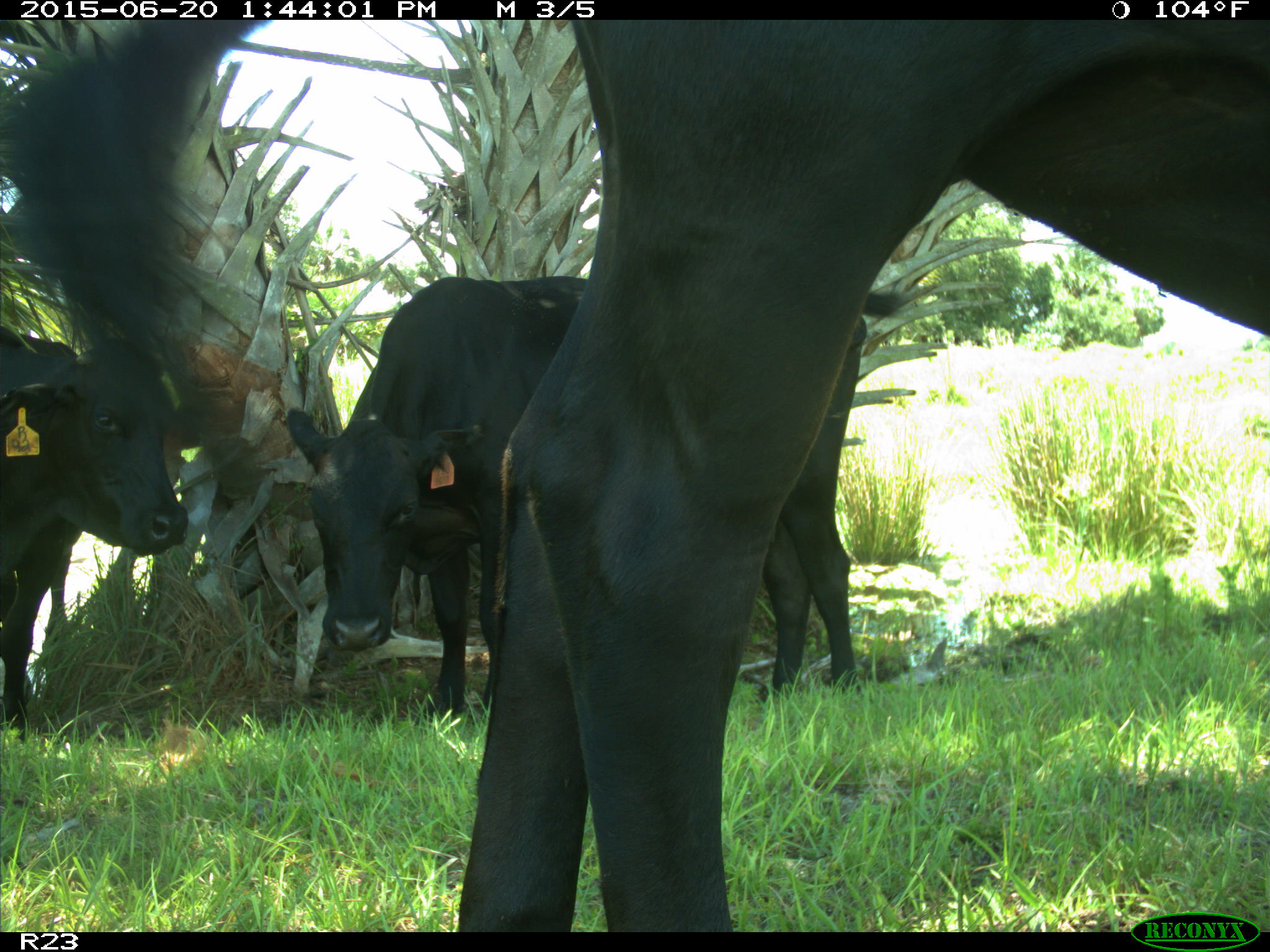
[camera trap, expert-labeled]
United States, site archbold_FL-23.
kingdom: Animalia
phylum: Chordata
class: Mammalia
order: Artiodactyla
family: Bovidae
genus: Bos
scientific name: Bos taurus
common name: domestic cow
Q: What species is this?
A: Bos taurus (domestic cow).